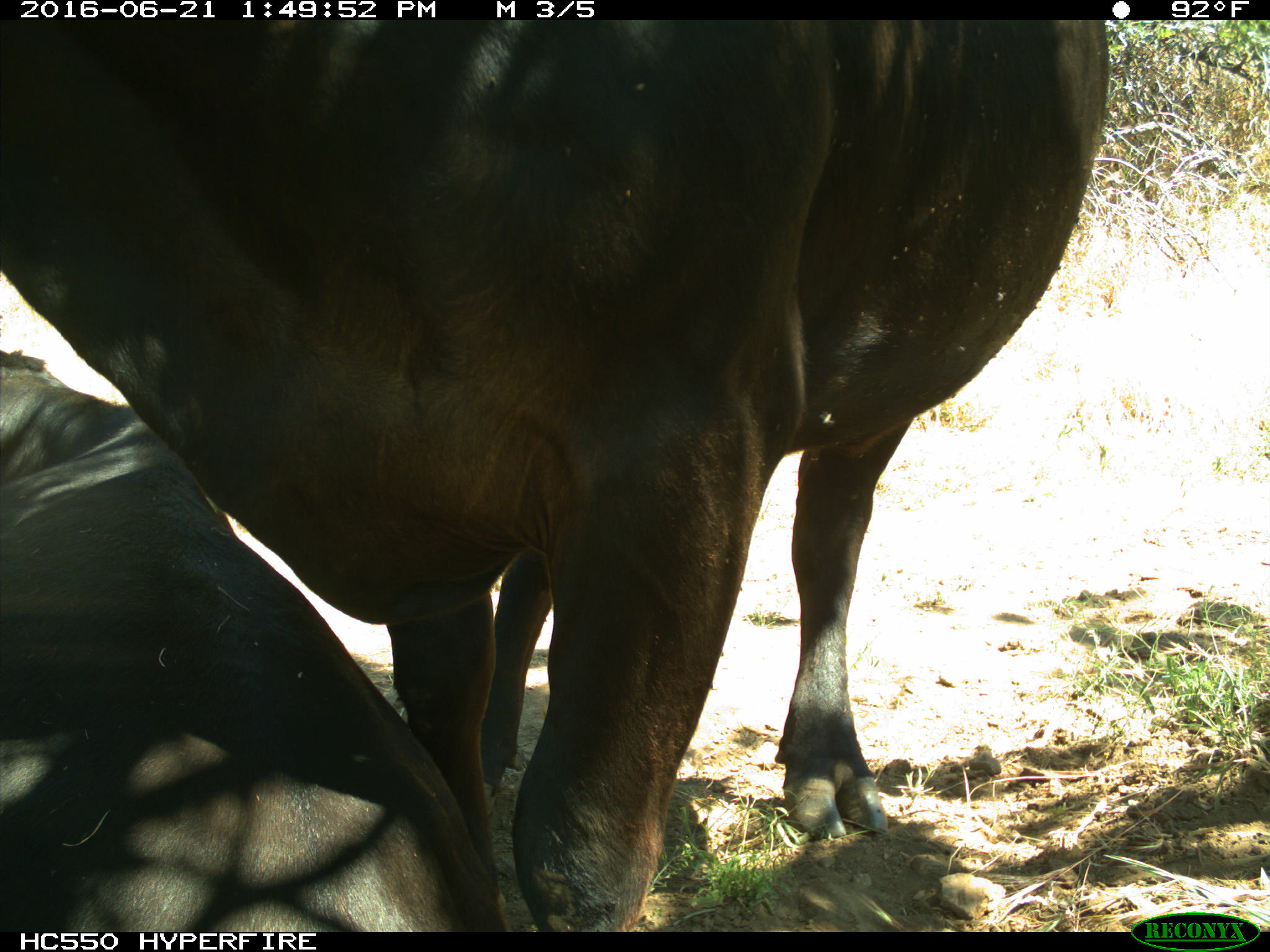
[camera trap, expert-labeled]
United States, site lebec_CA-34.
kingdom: Animalia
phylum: Chordata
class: Mammalia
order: Artiodactyla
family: Bovidae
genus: Bos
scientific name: Bos taurus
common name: domestic cow